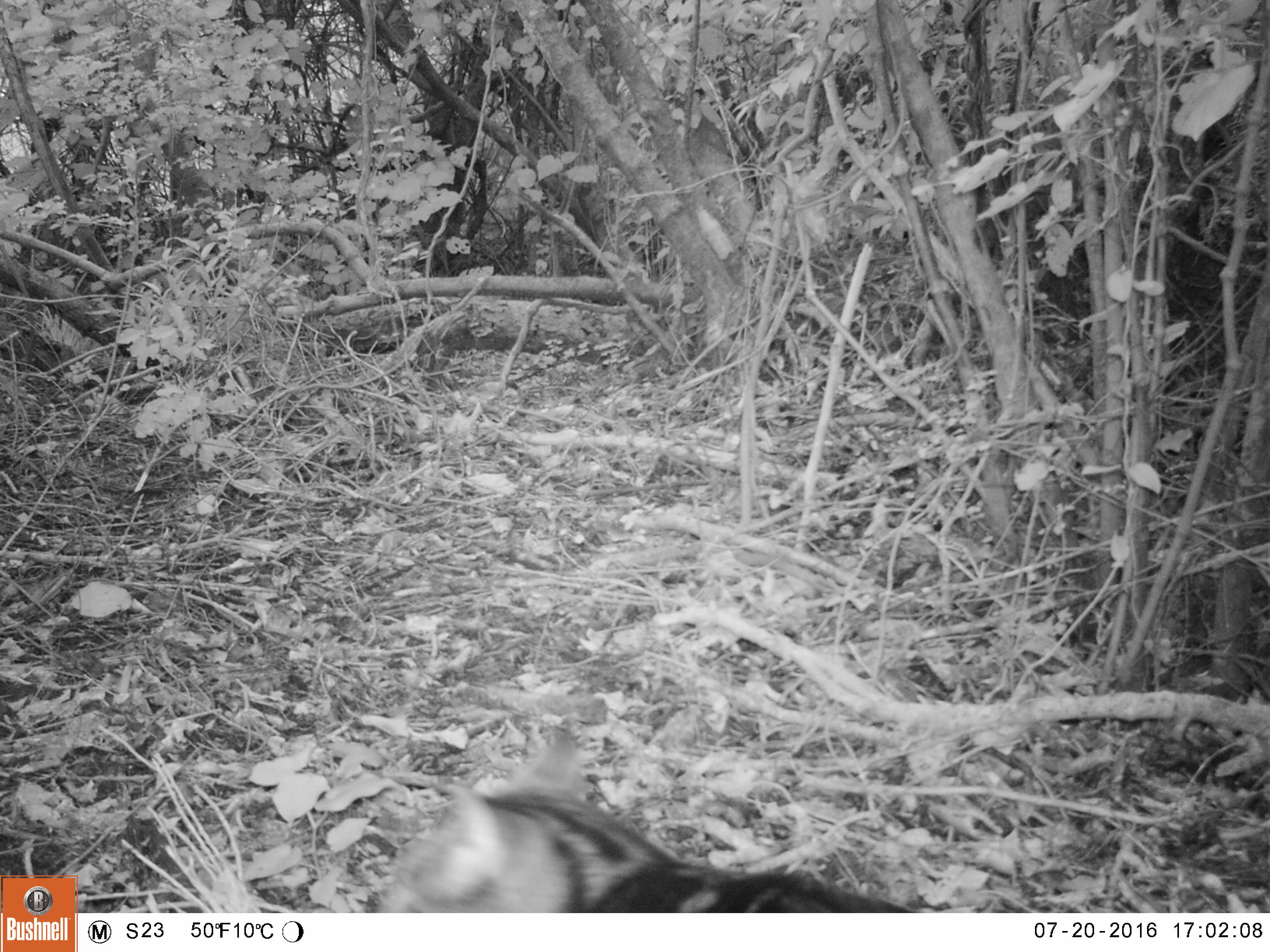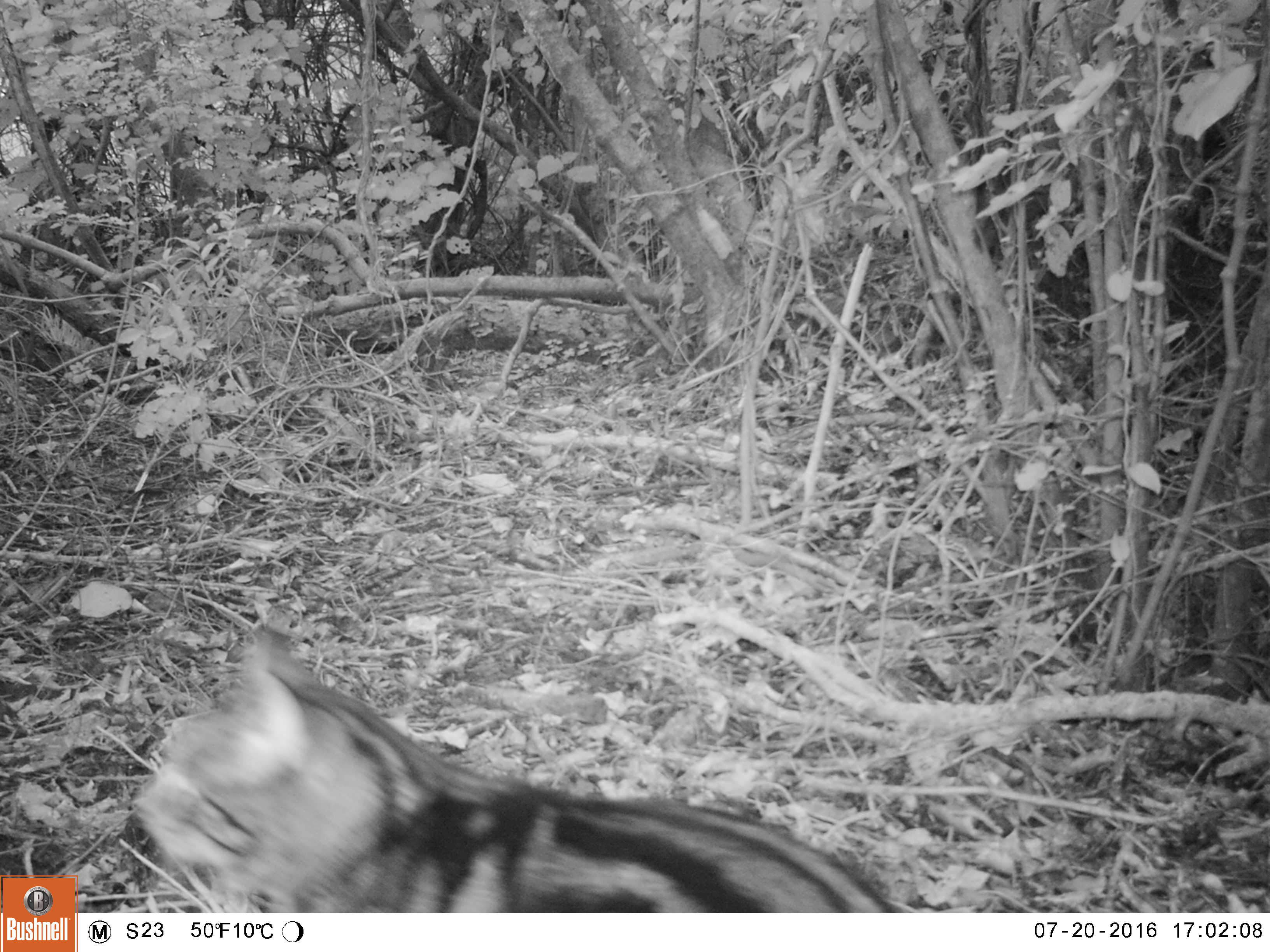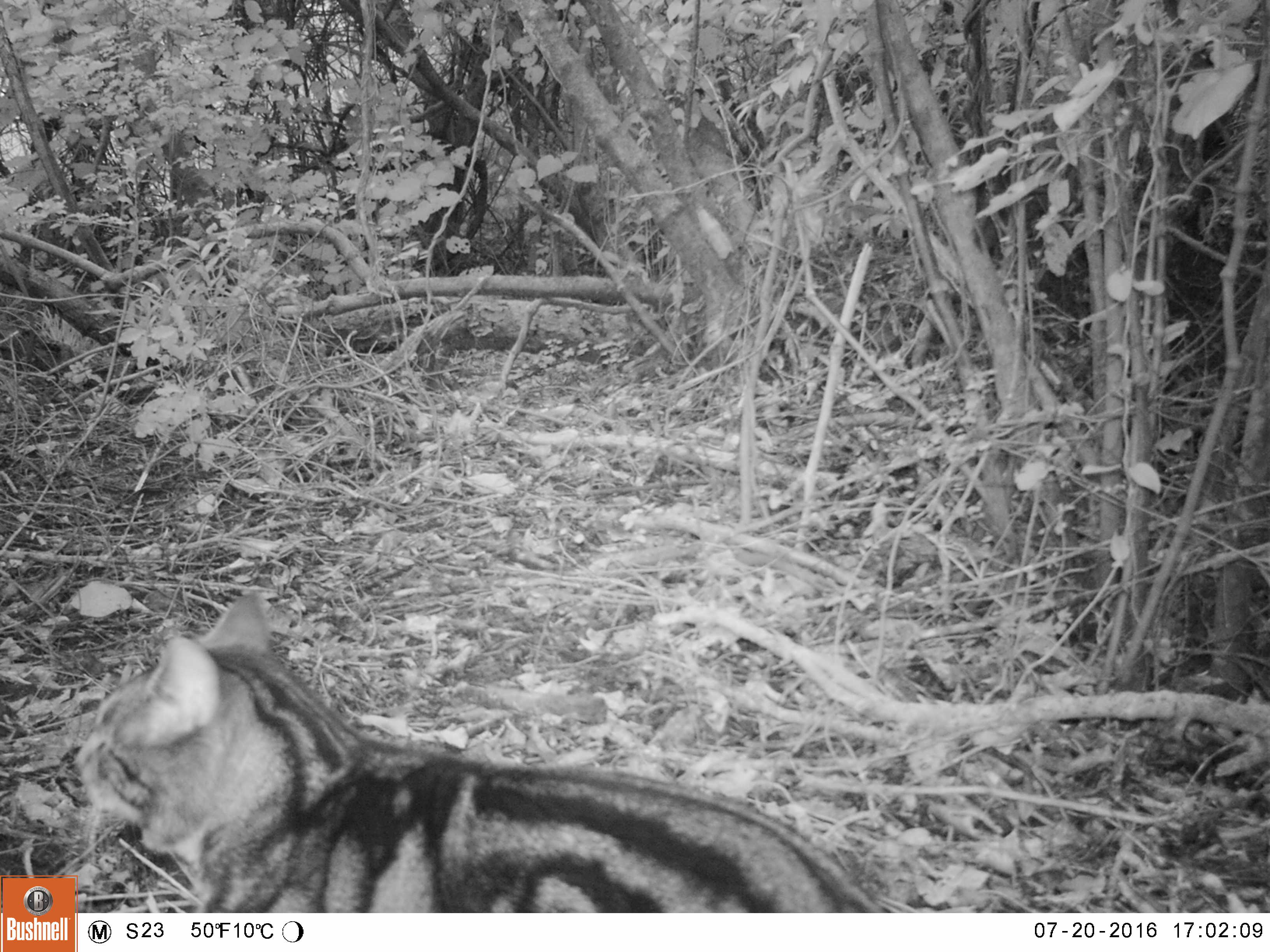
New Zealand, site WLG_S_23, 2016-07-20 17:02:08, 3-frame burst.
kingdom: Animalia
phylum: Chordata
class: Mammalia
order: Carnivora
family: Felidae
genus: Felis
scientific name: Felis catus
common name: domestic cat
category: cat